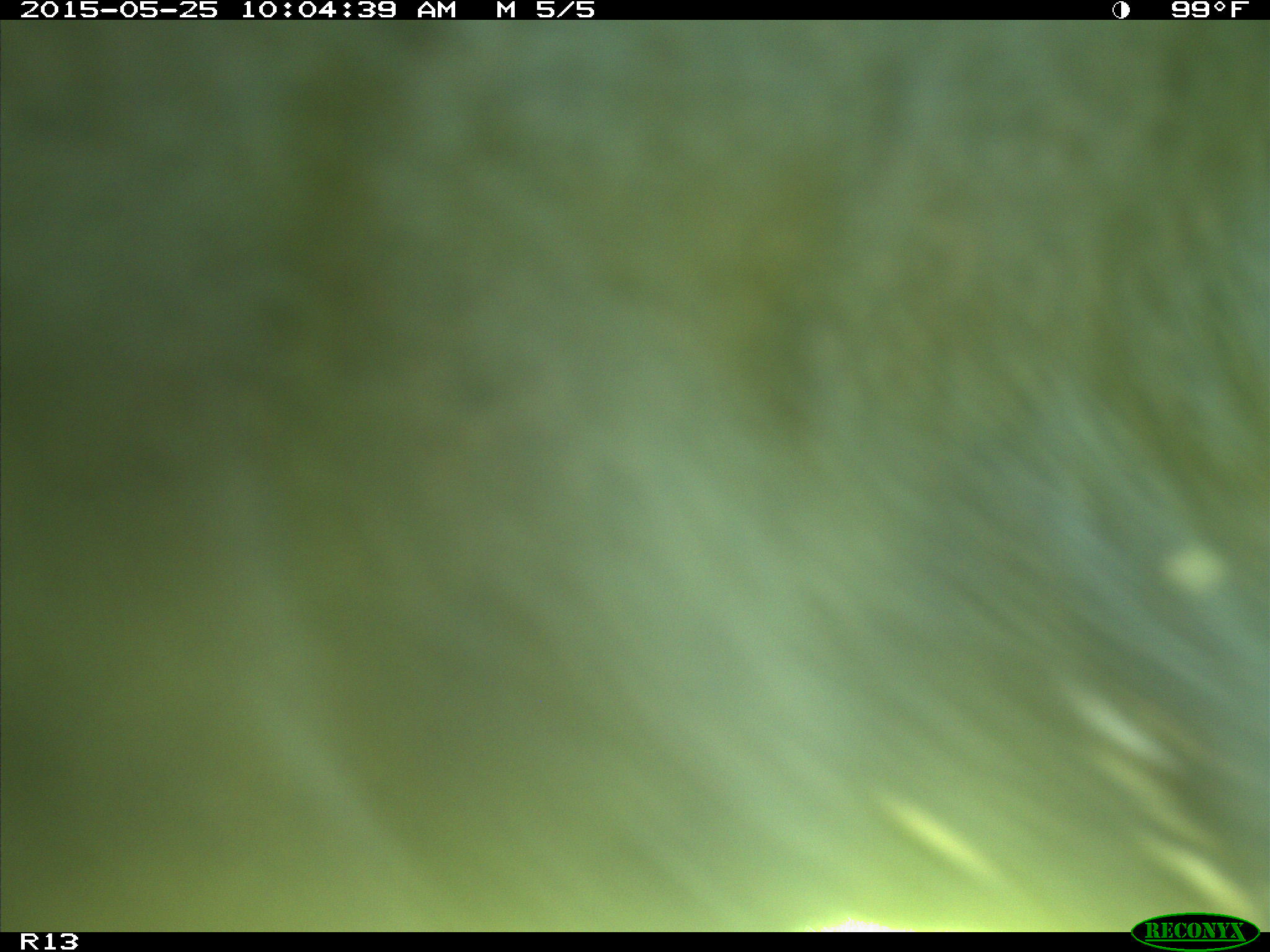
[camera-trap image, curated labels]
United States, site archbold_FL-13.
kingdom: Animalia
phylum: Chordata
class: Mammalia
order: Artiodactyla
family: Bovidae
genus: Bos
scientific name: Bos taurus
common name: domestic cow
Bos taurus (domestic cow).